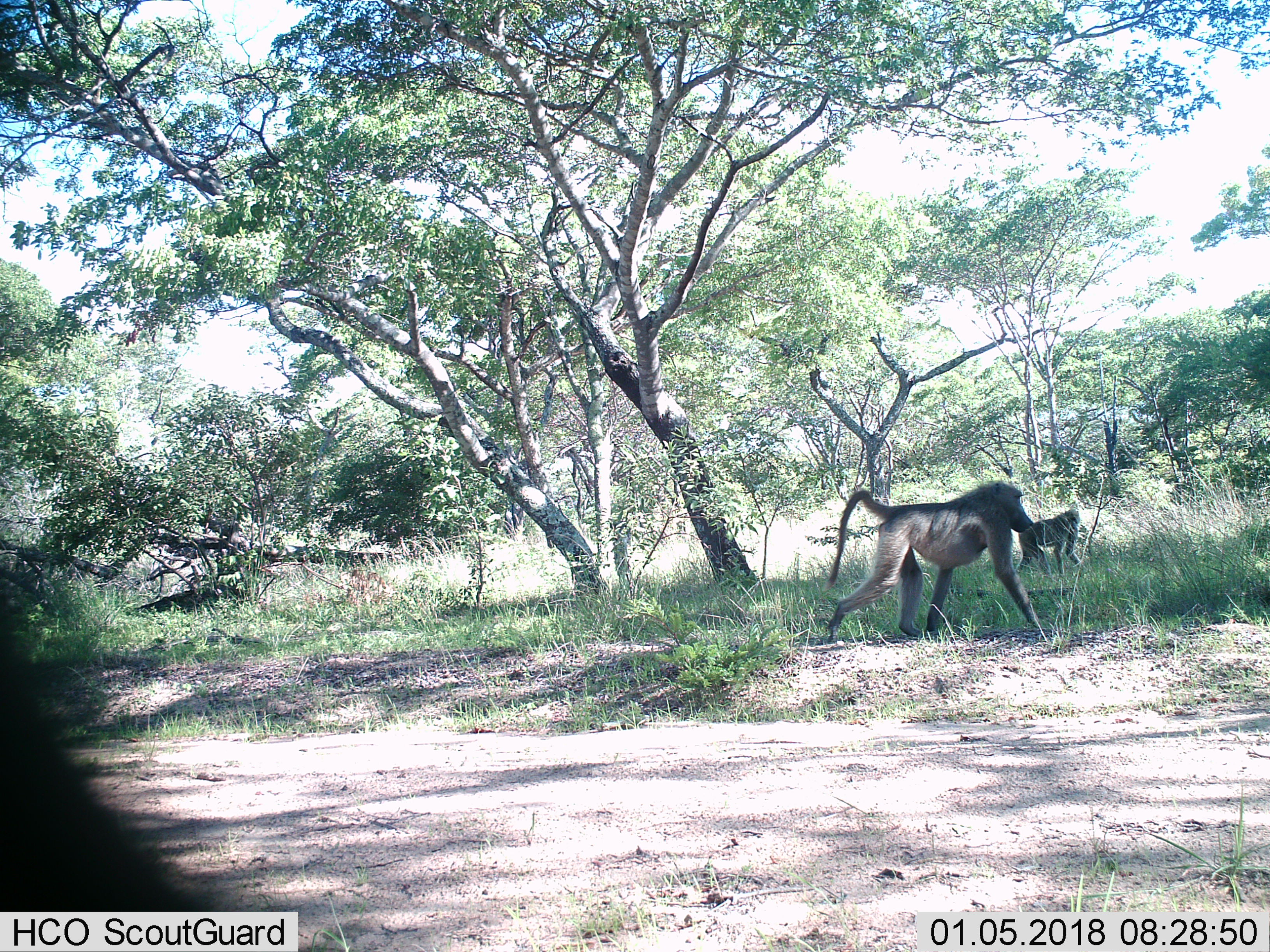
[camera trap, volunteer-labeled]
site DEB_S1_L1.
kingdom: Animalia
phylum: Chordata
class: Mammalia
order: Primates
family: Cercopithecidae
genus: Papio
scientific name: Papio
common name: baboon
Baboon (Papio), count 2. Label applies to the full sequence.